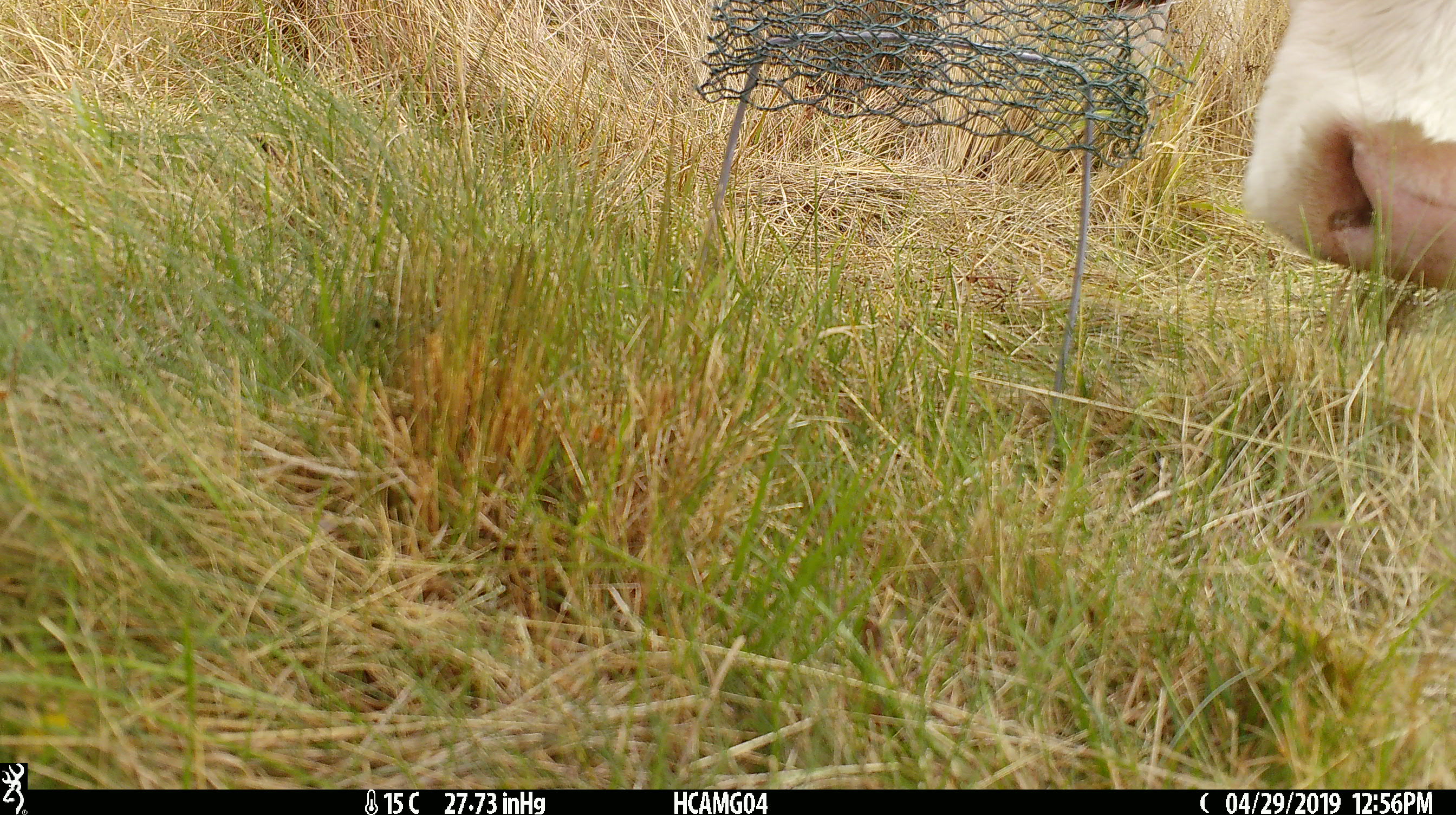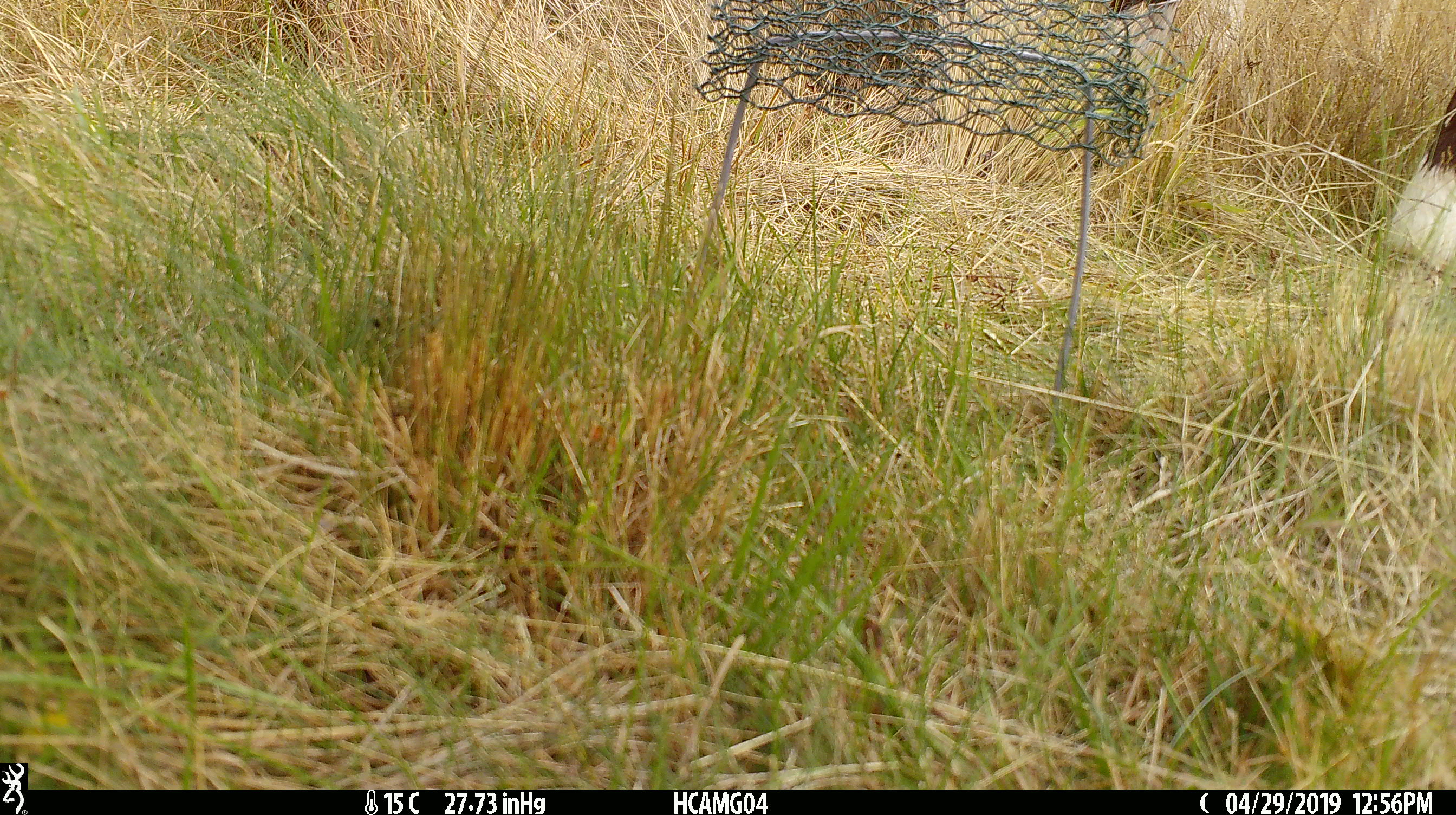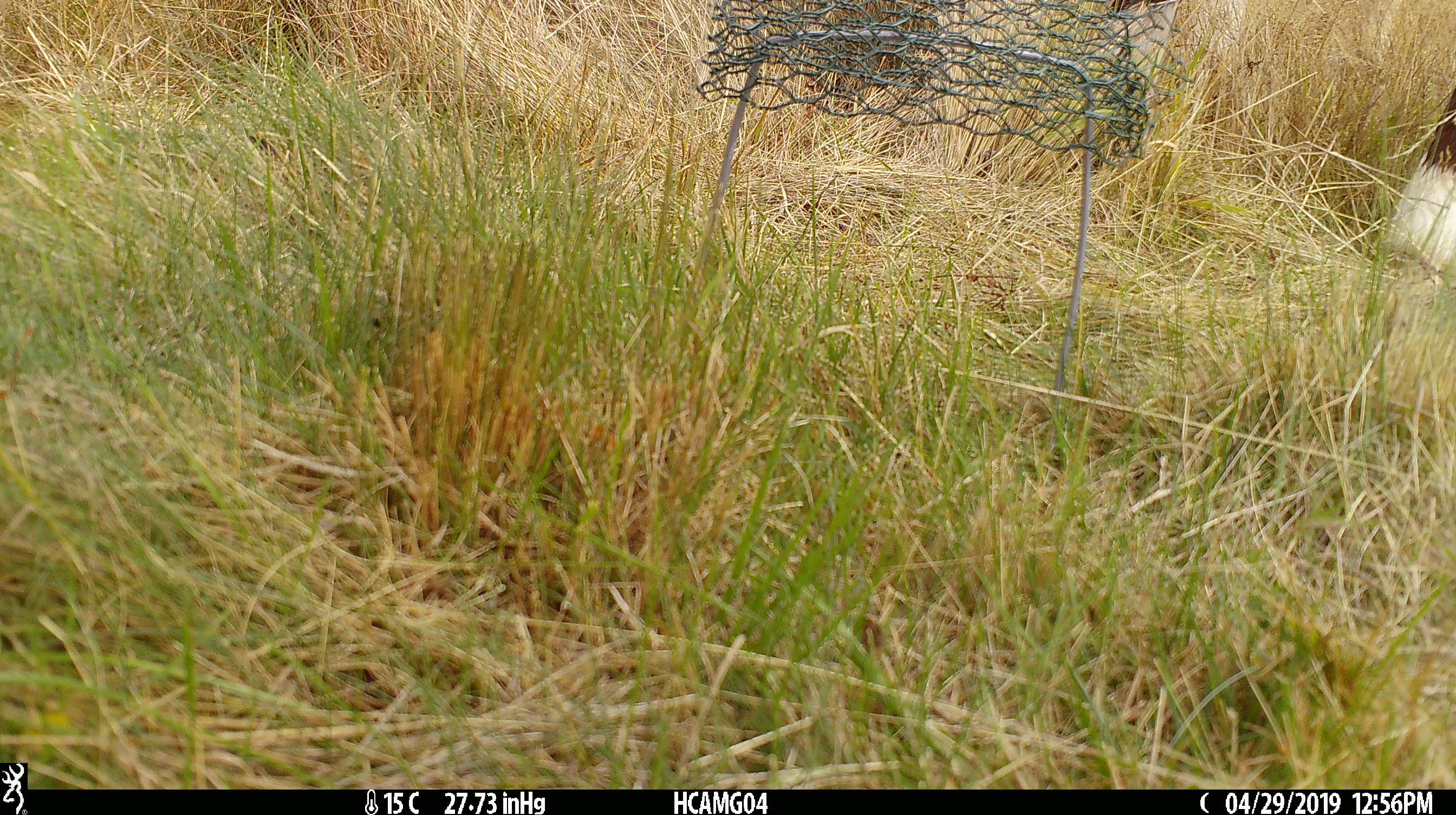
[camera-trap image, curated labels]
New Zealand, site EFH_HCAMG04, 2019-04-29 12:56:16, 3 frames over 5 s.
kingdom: Animalia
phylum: Chordata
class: Mammalia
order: Artiodactyla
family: Bovidae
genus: Bos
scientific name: Bos taurus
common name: domestic cow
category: cow